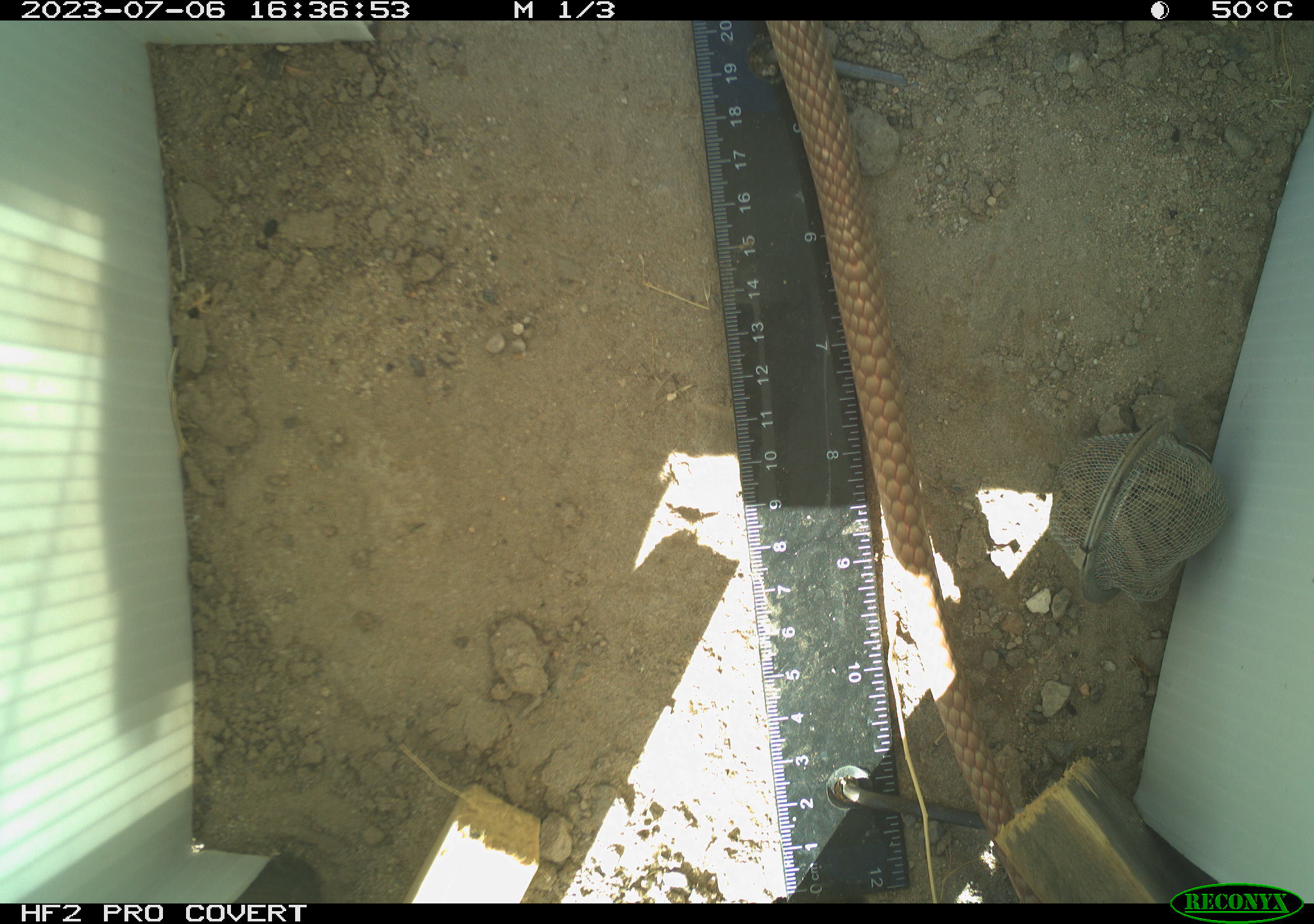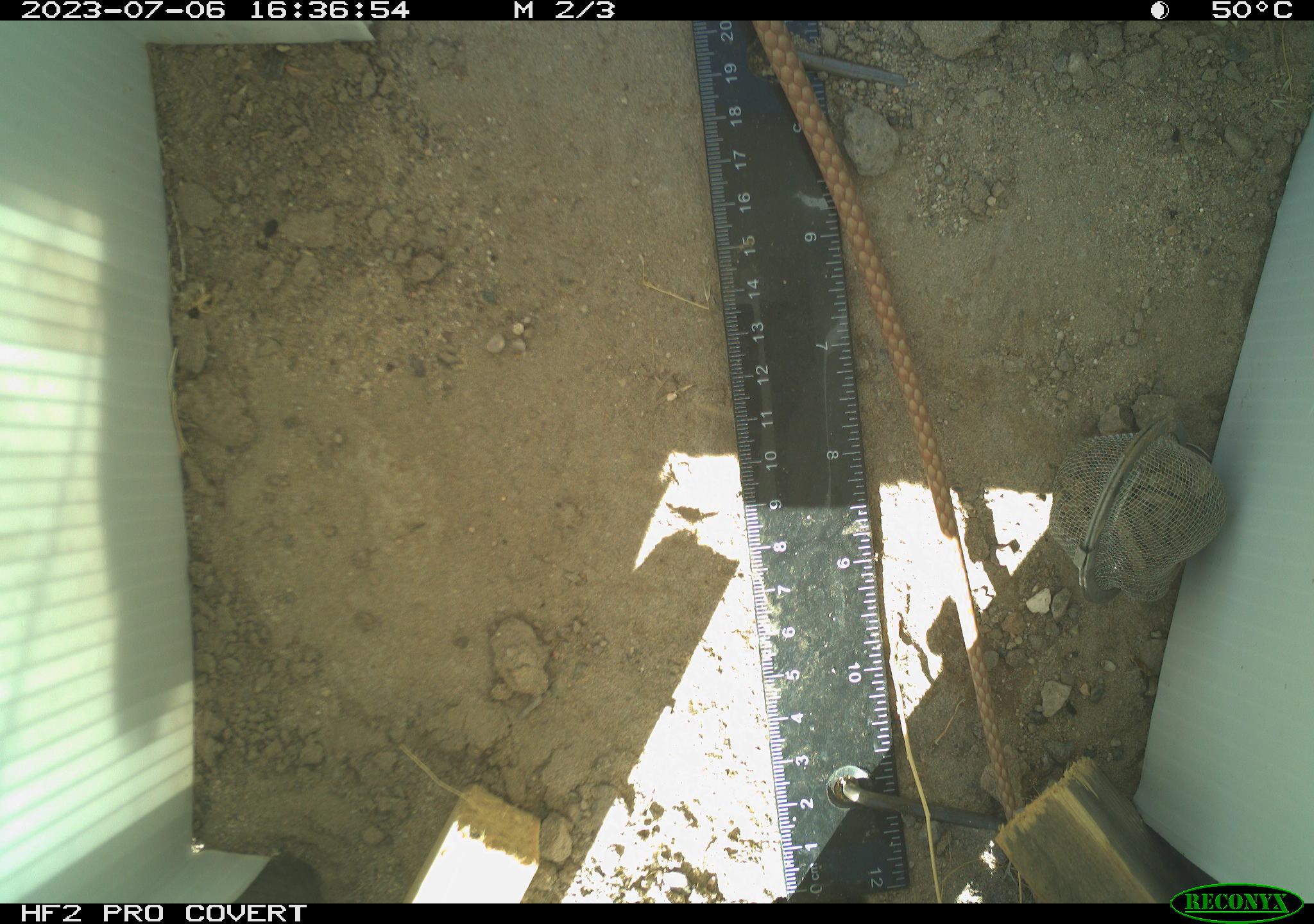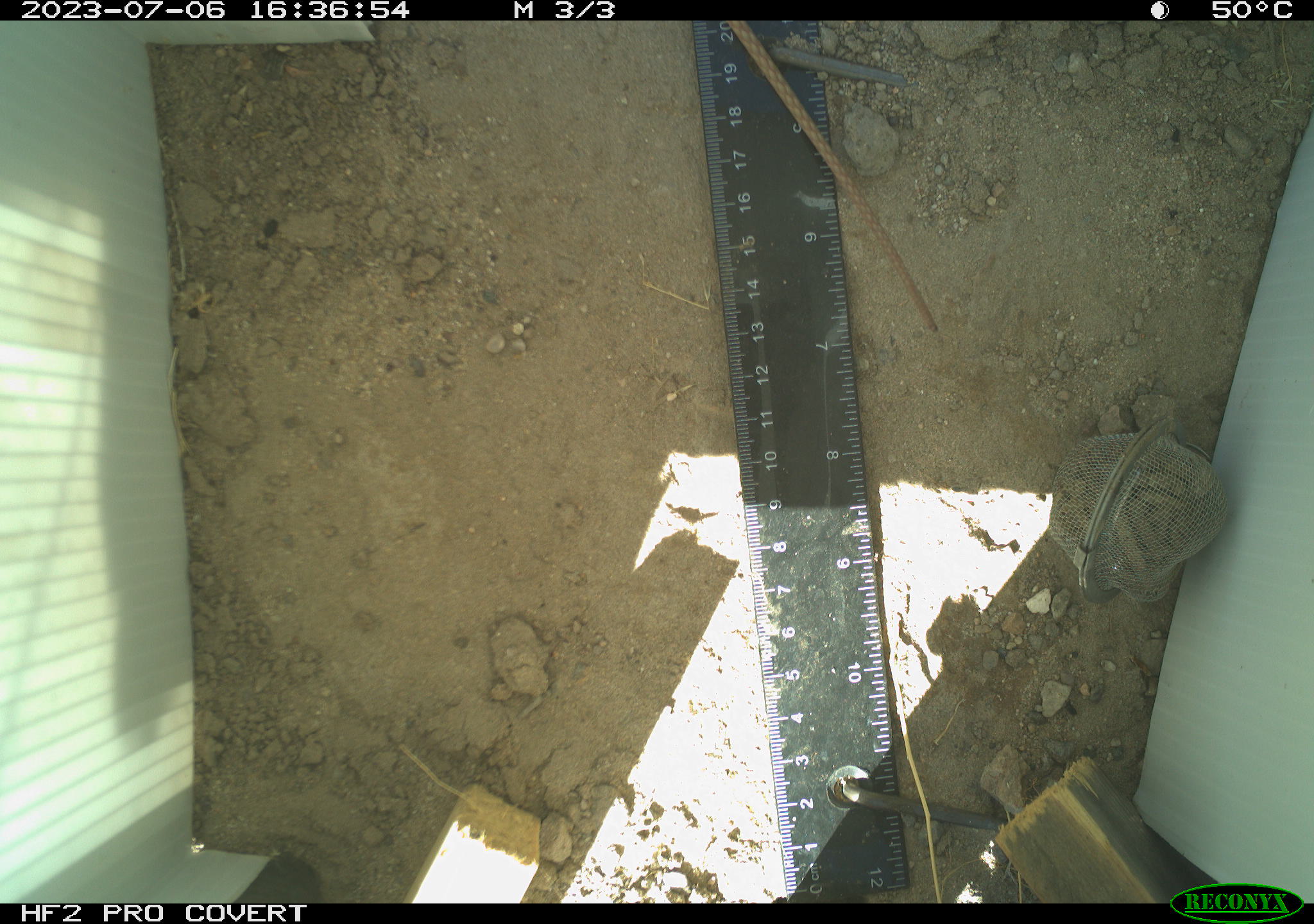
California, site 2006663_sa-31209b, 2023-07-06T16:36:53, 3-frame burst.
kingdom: Animalia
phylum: Chordata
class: Reptilia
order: Squamata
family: Colubridae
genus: Masticophis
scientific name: Masticophis flagellum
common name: coachwhip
Coachwhip (Masticophis flagellum).